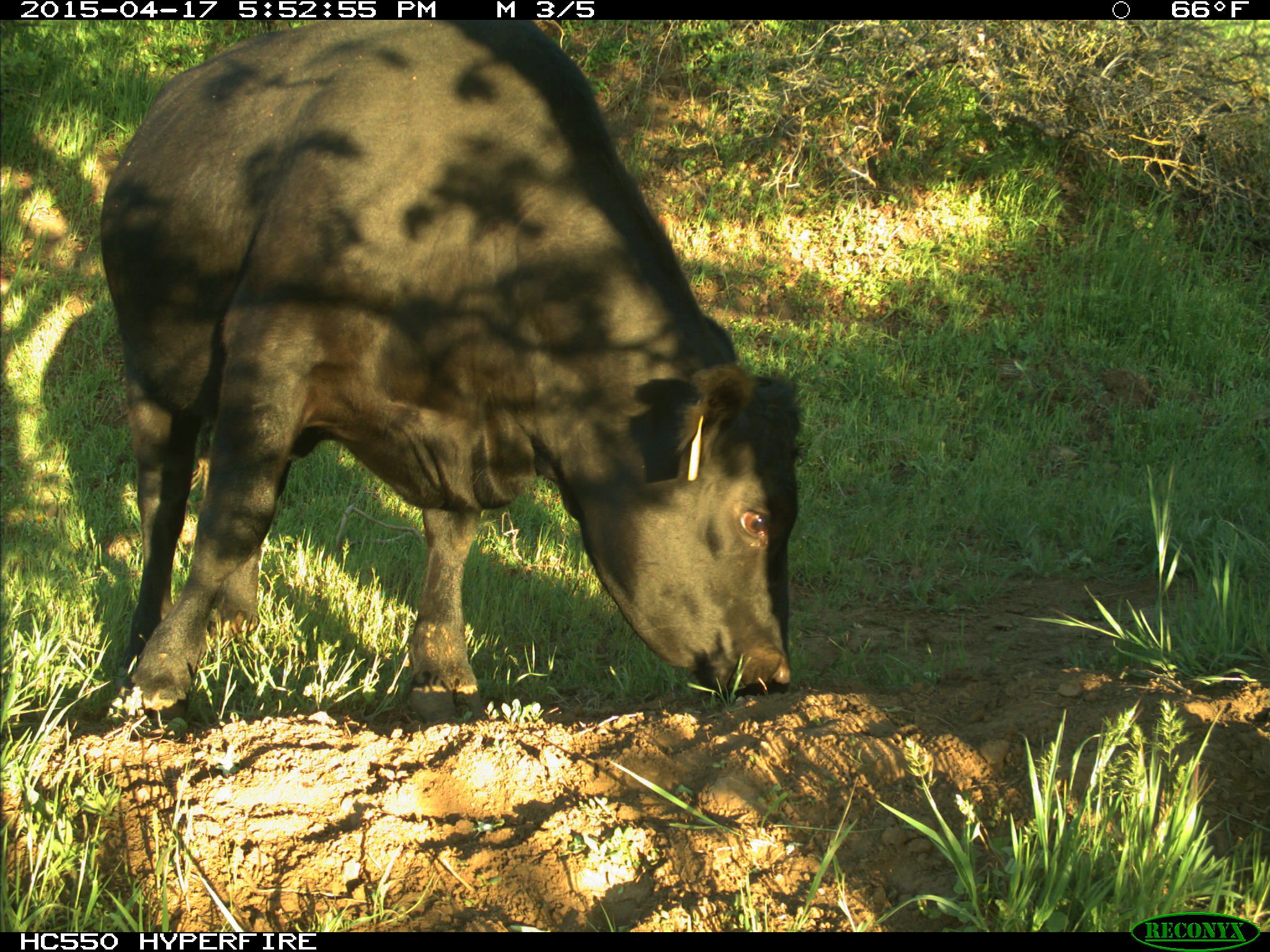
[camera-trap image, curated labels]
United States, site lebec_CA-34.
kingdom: Animalia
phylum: Chordata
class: Mammalia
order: Artiodactyla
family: Bovidae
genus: Bos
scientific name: Bos taurus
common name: domestic cow